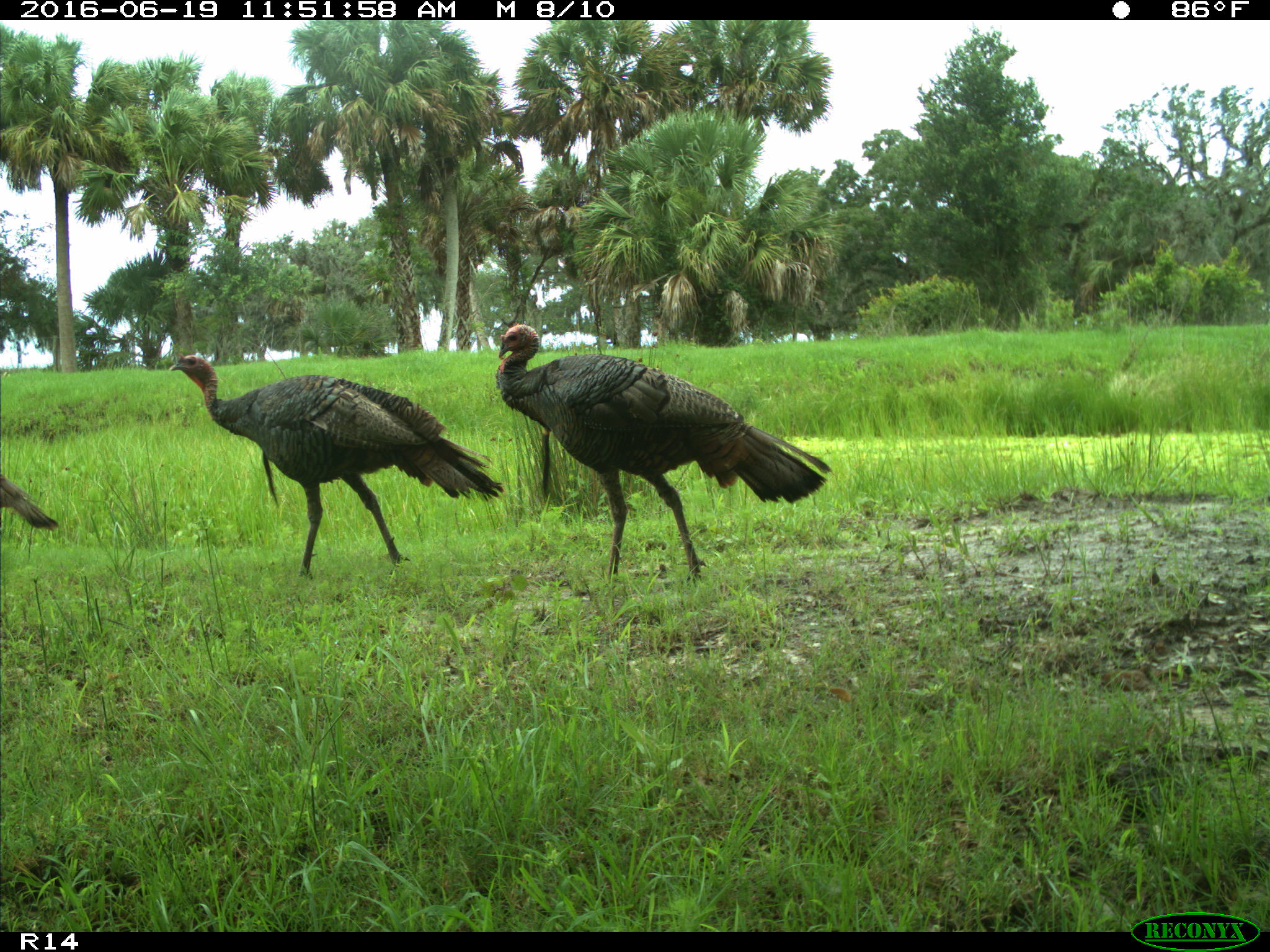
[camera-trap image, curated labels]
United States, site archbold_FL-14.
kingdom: Animalia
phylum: Chordata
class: Aves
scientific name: Aves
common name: birds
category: unidentified bird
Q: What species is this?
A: Unidentified bird (birds) (Aves).